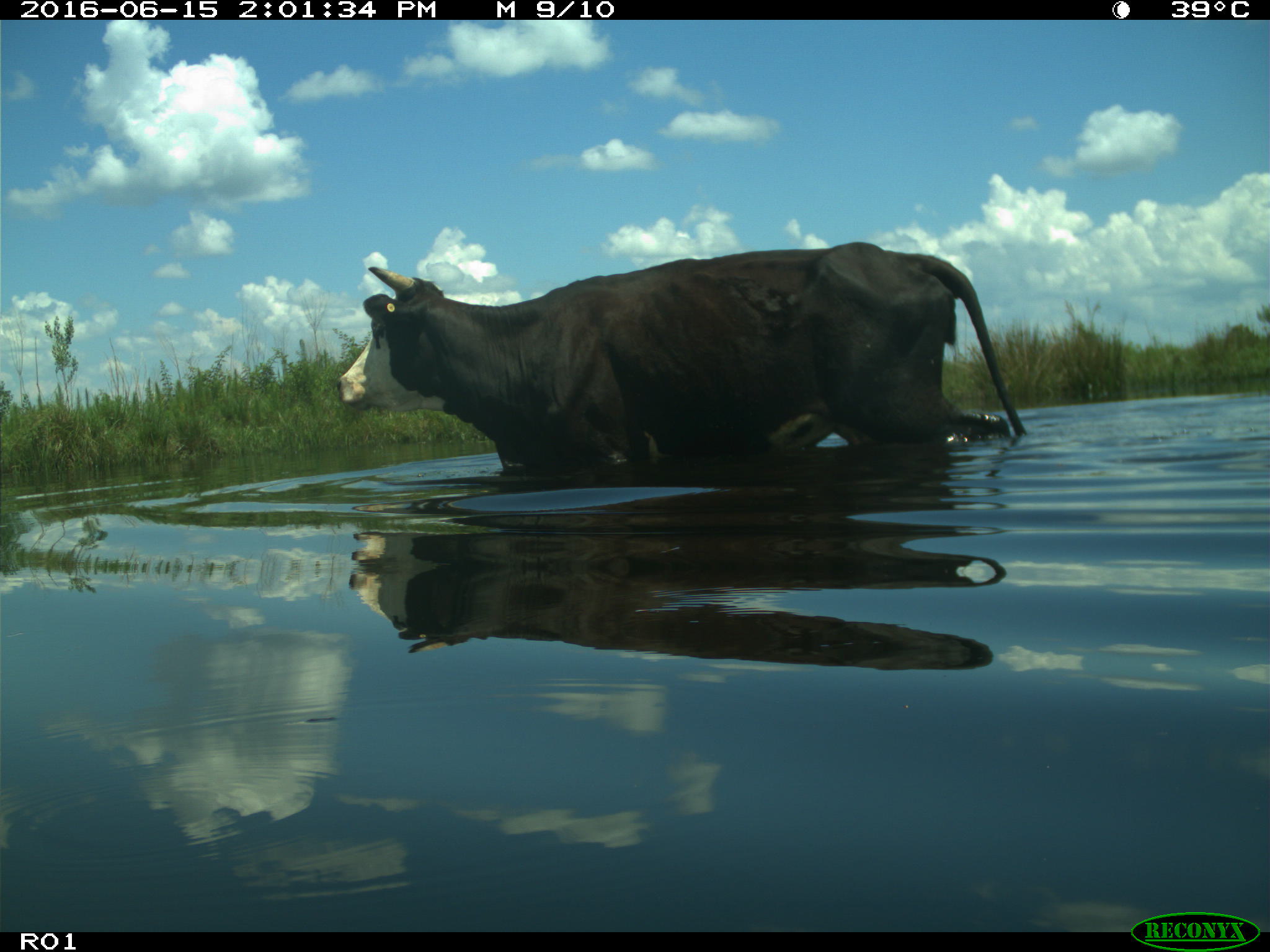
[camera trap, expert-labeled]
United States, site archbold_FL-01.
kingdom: Animalia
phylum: Chordata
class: Mammalia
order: Artiodactyla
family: Bovidae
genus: Bos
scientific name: Bos taurus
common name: domestic cow